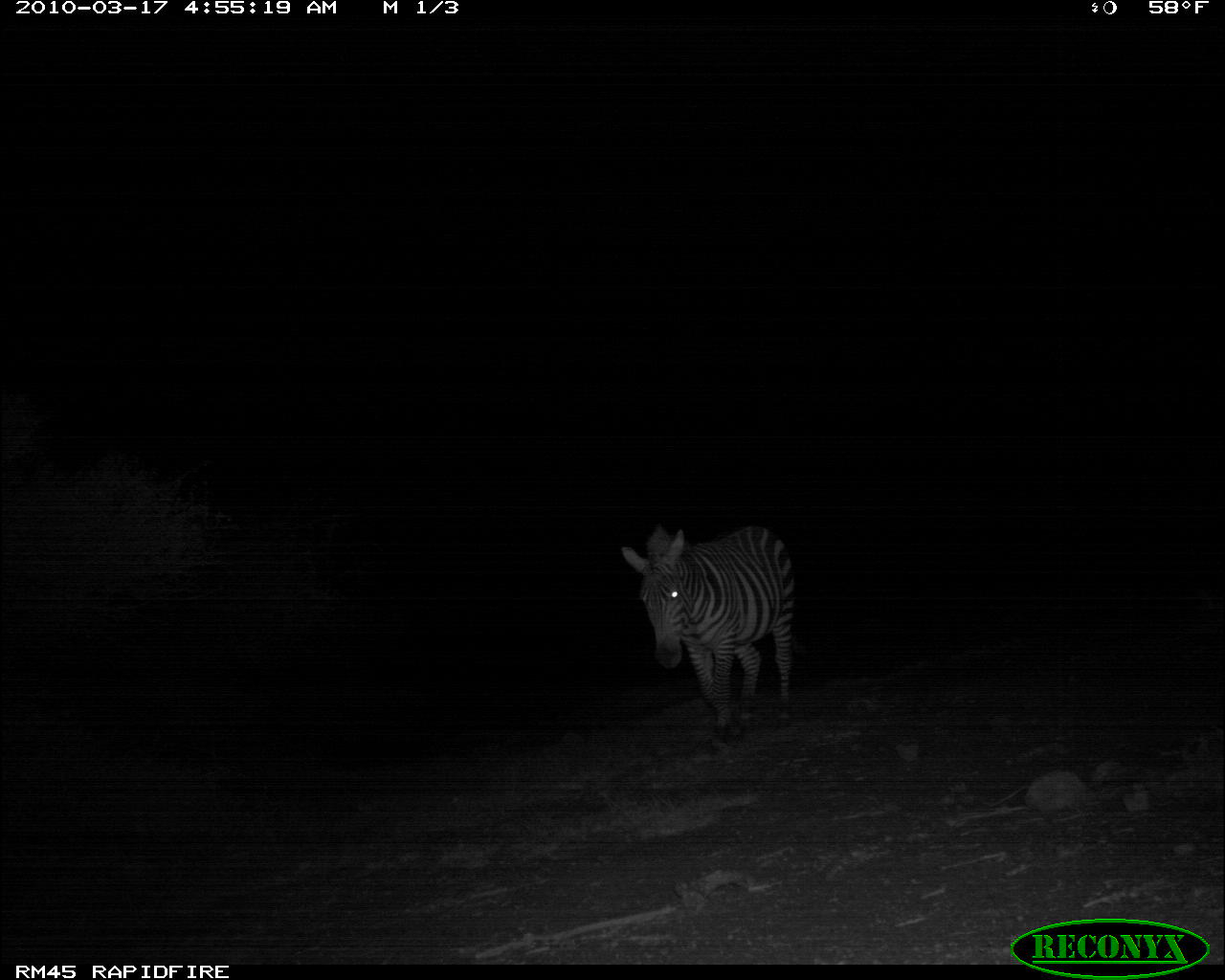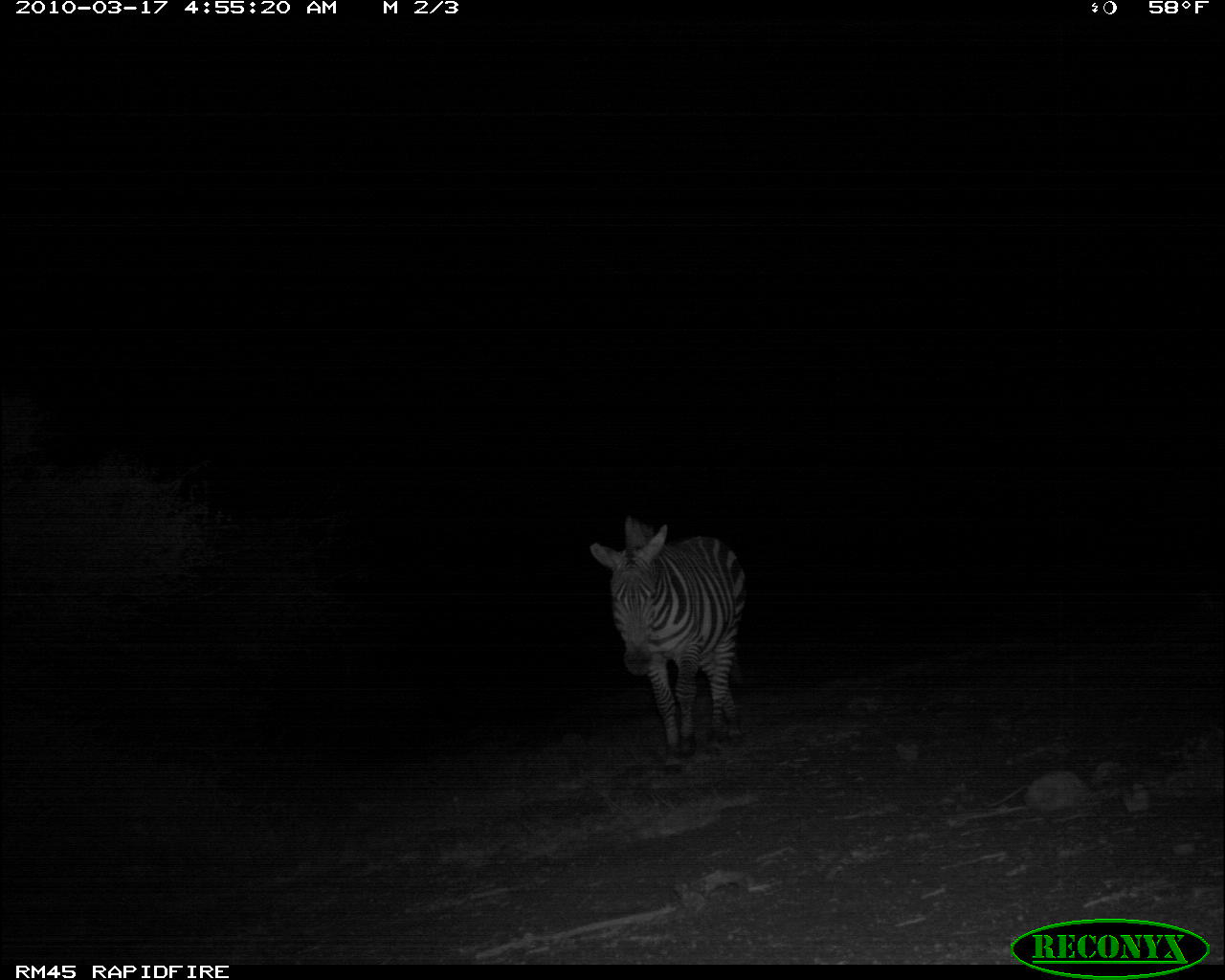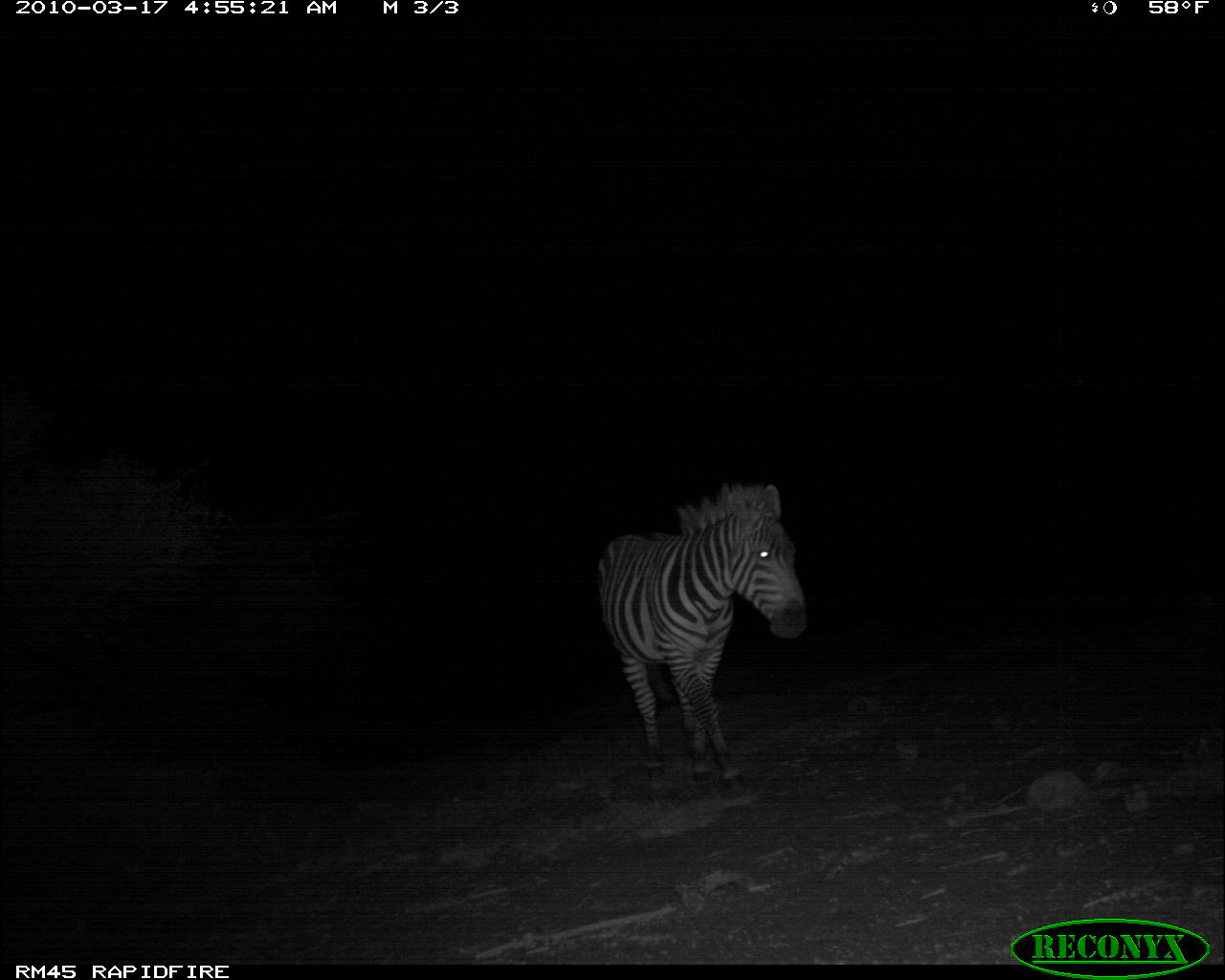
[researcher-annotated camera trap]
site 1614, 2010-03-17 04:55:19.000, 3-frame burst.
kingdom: Animalia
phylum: Chordata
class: Mammalia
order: Perissodactyla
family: Equidae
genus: Equus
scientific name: Equus quagga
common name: plains zebra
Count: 1.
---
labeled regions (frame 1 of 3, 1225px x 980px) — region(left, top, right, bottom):
equus quagga: region(618, 523, 798, 730)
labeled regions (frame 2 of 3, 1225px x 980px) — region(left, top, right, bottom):
equus quagga: region(590, 518, 747, 760)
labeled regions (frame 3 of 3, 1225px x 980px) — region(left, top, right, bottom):
equus quagga: region(594, 477, 809, 792)